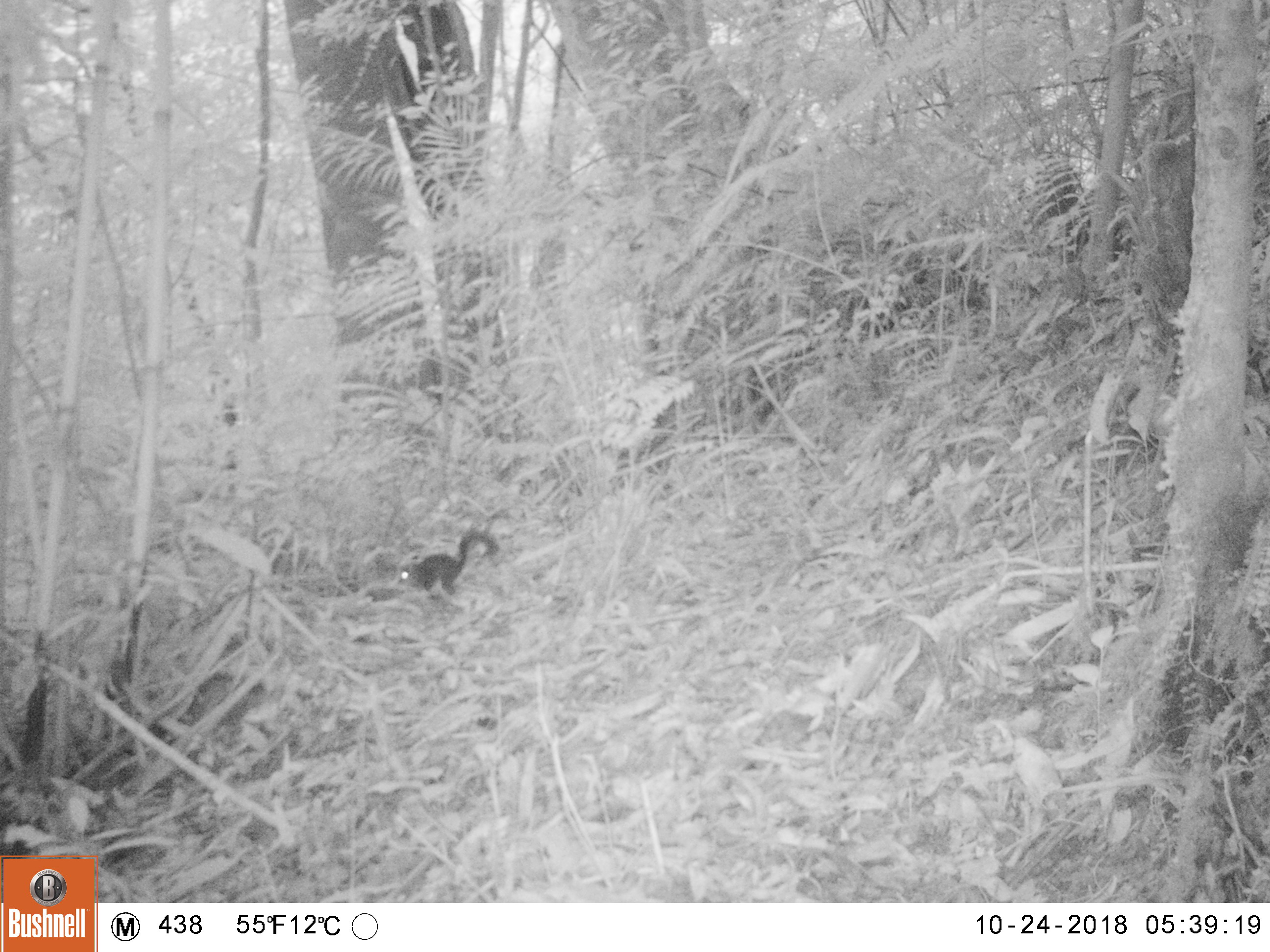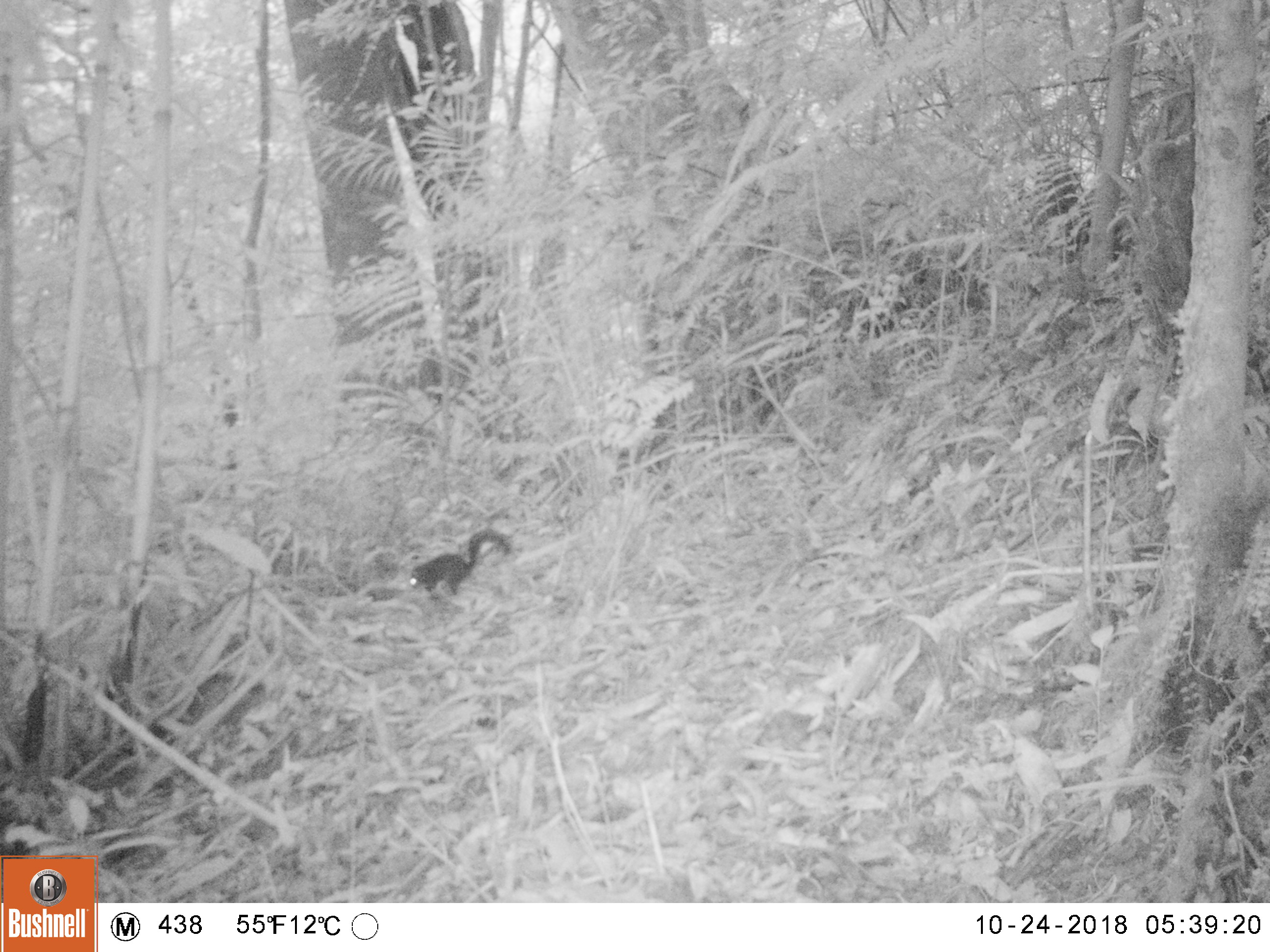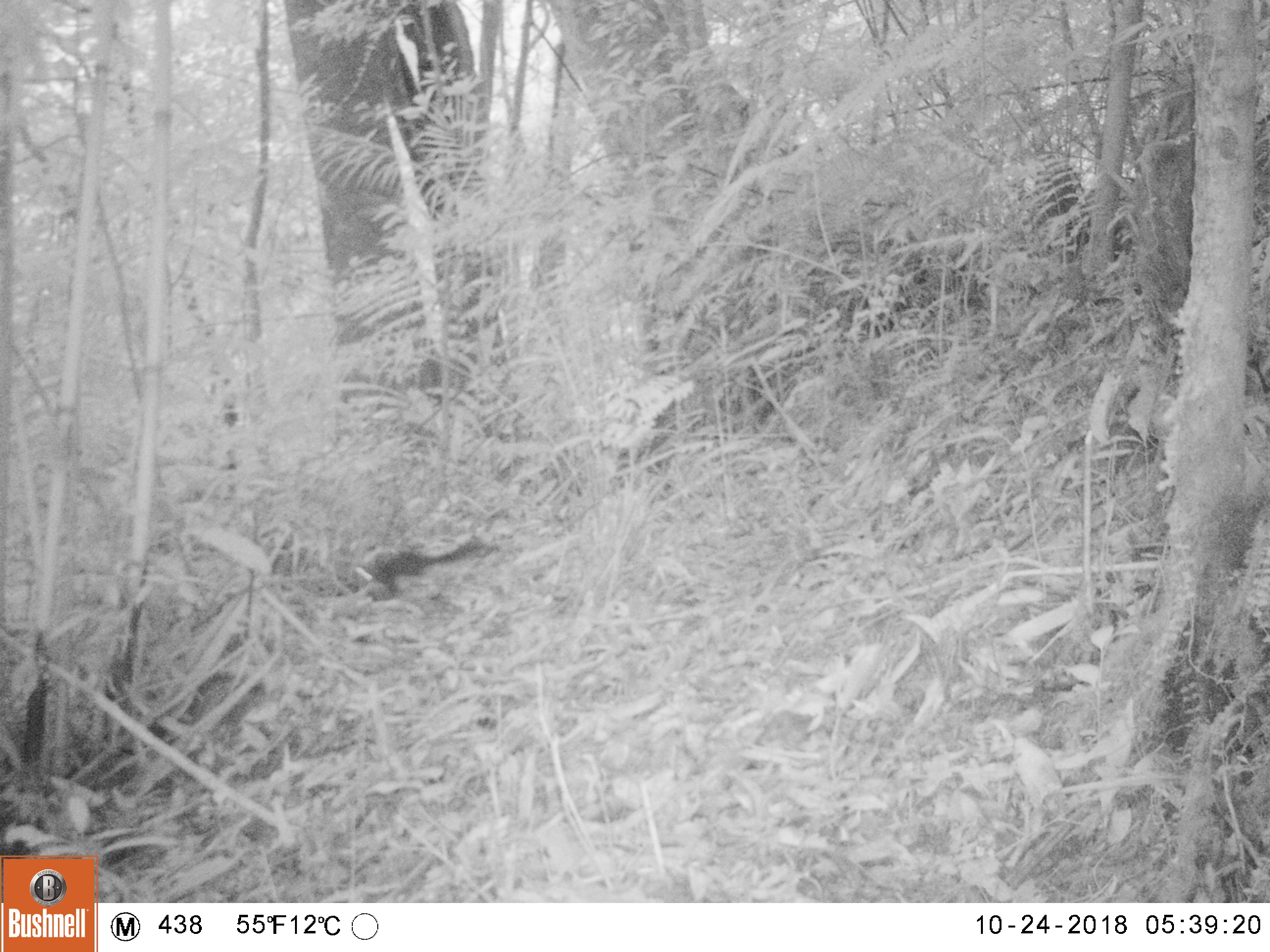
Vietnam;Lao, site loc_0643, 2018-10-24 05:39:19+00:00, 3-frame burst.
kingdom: Animalia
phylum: Chordata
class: Mammalia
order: Scandentia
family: Tupaiidae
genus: Tupaia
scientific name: Tupaia belangeri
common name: northern treeshrew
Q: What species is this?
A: Northern treeshrew (Tupaia belangeri).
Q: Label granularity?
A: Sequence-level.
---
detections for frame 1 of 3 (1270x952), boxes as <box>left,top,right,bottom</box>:
northern treeshrew: <box>396,528,500,601</box>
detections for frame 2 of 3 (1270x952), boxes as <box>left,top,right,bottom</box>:
northern treeshrew: <box>407,528,514,601</box>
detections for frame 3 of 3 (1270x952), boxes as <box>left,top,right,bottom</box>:
northern treeshrew: <box>353,533,500,602</box>